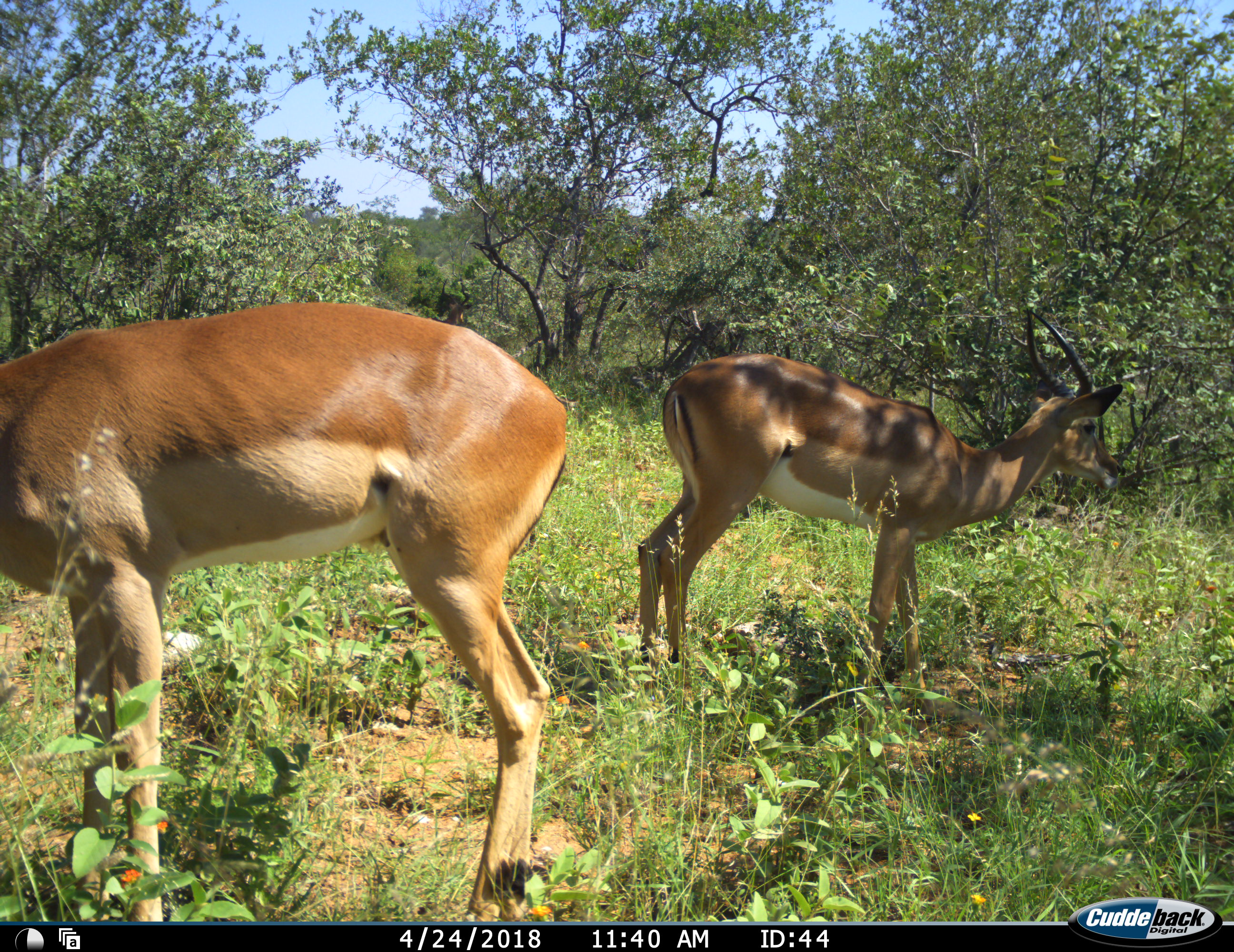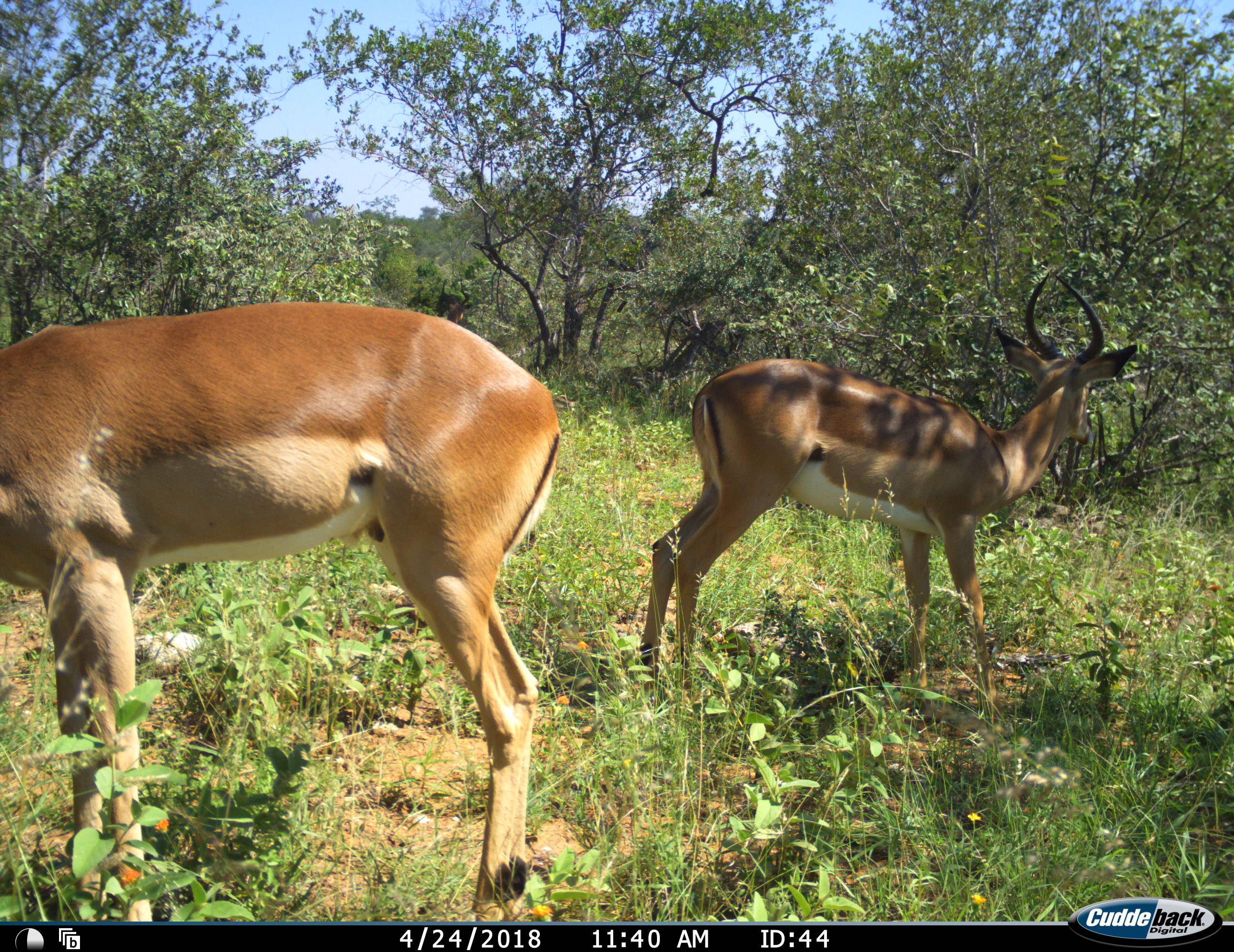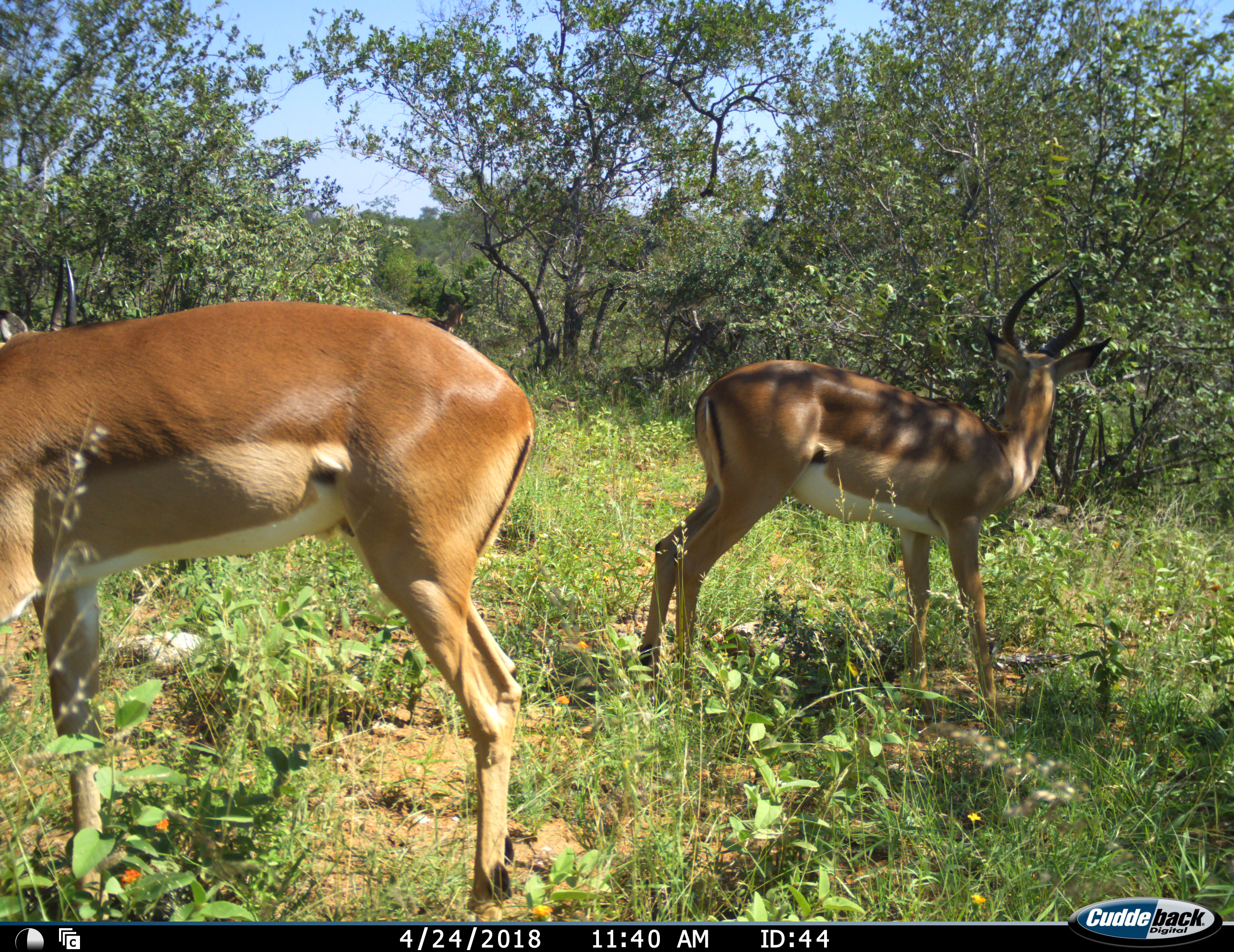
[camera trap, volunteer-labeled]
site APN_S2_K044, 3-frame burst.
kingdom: Animalia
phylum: Chordata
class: Mammalia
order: Artiodactyla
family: Bovidae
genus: Aepyceros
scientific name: Aepyceros melampus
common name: impala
Impala (Aepyceros melampus), count 2. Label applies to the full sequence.